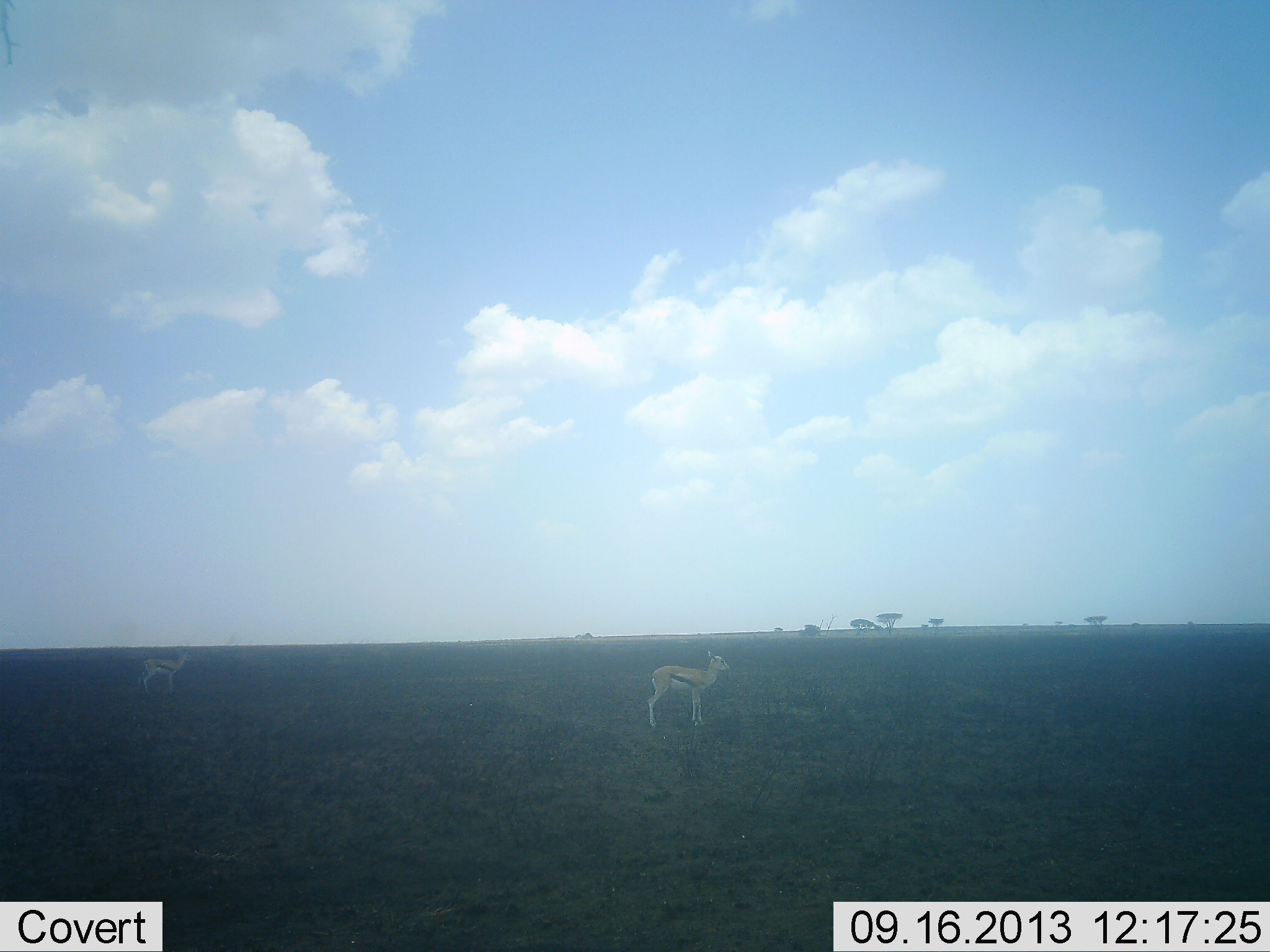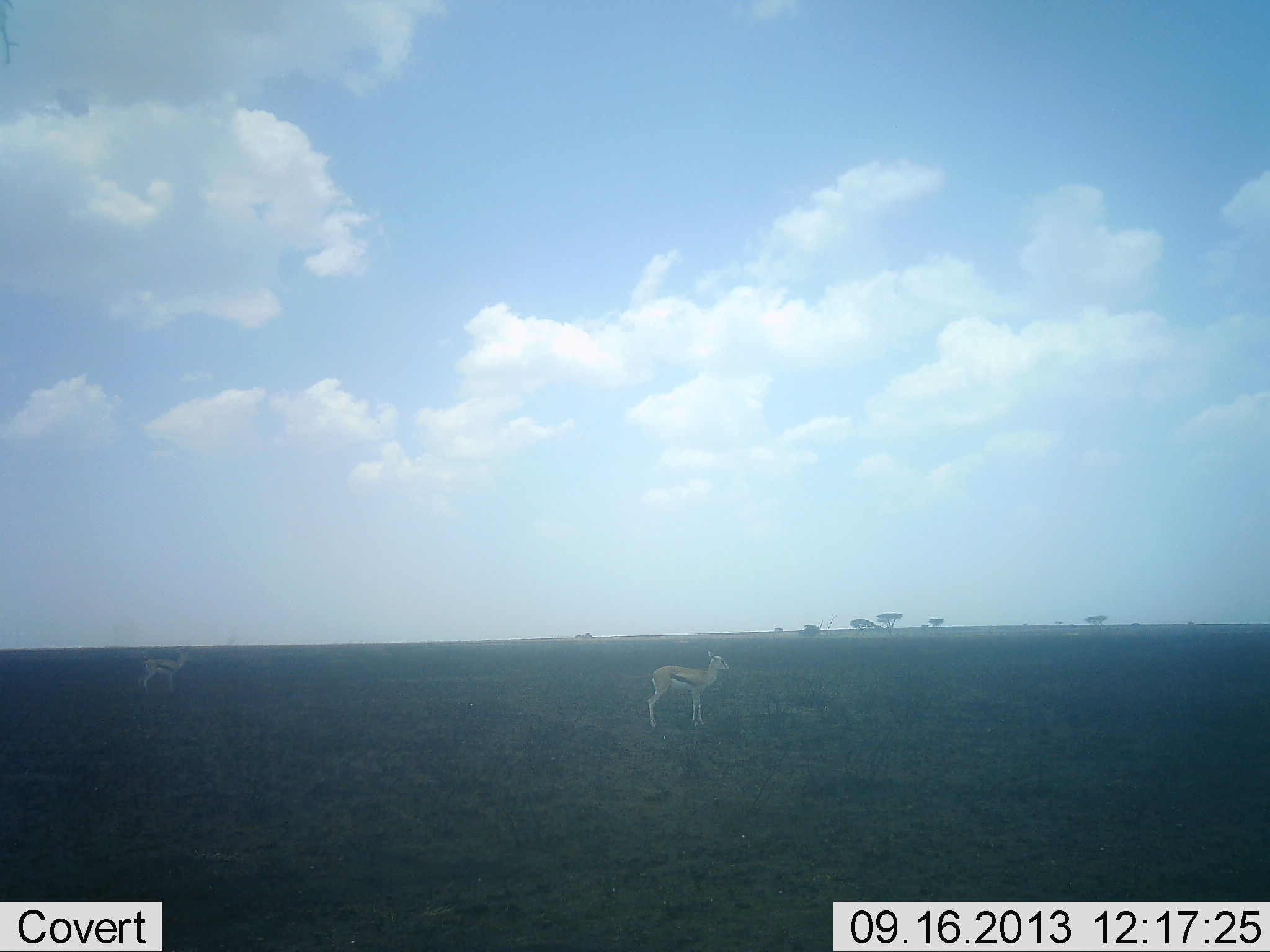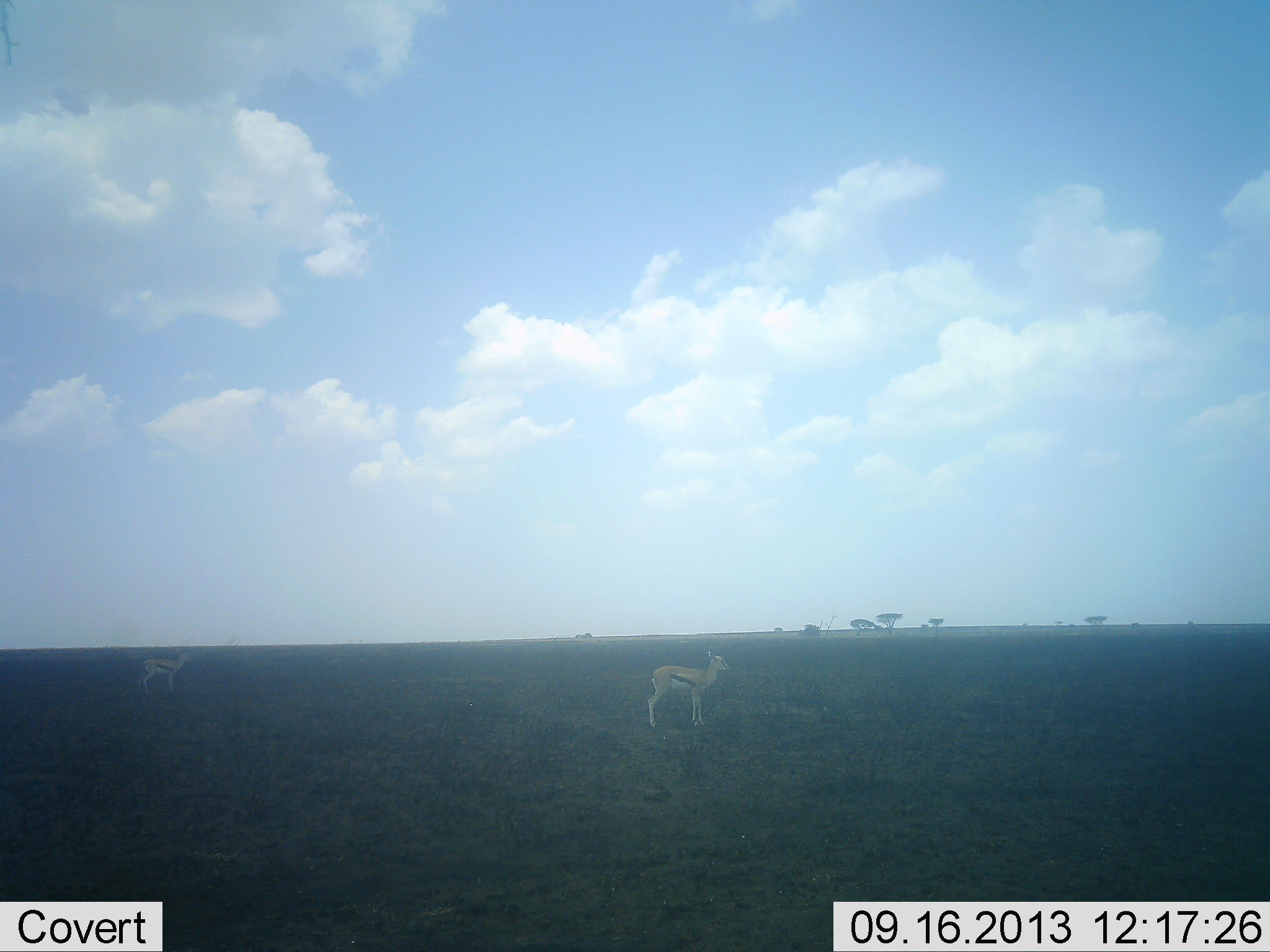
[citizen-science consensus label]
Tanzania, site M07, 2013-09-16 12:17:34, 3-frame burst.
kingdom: Animalia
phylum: Chordata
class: Mammalia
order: Artiodactyla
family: Bovidae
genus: Eudorcas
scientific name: Eudorcas thomsonii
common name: thomson's gazelle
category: gazellethomsons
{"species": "gazellethomsons (thomson's gazelle) (Eudorcas thomsonii)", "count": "2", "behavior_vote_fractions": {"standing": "100%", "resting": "0%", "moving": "0%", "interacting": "0%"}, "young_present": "5%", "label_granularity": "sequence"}